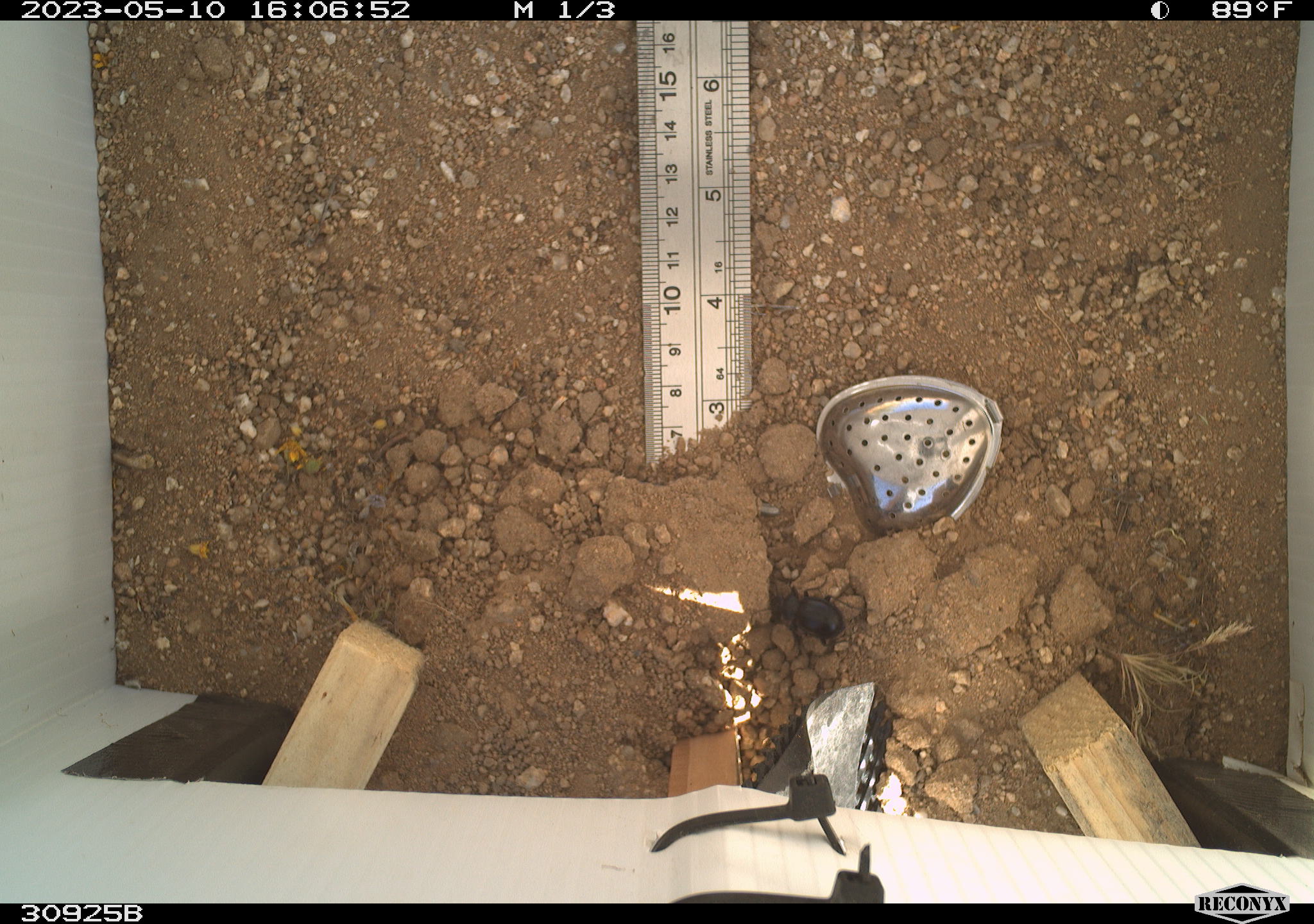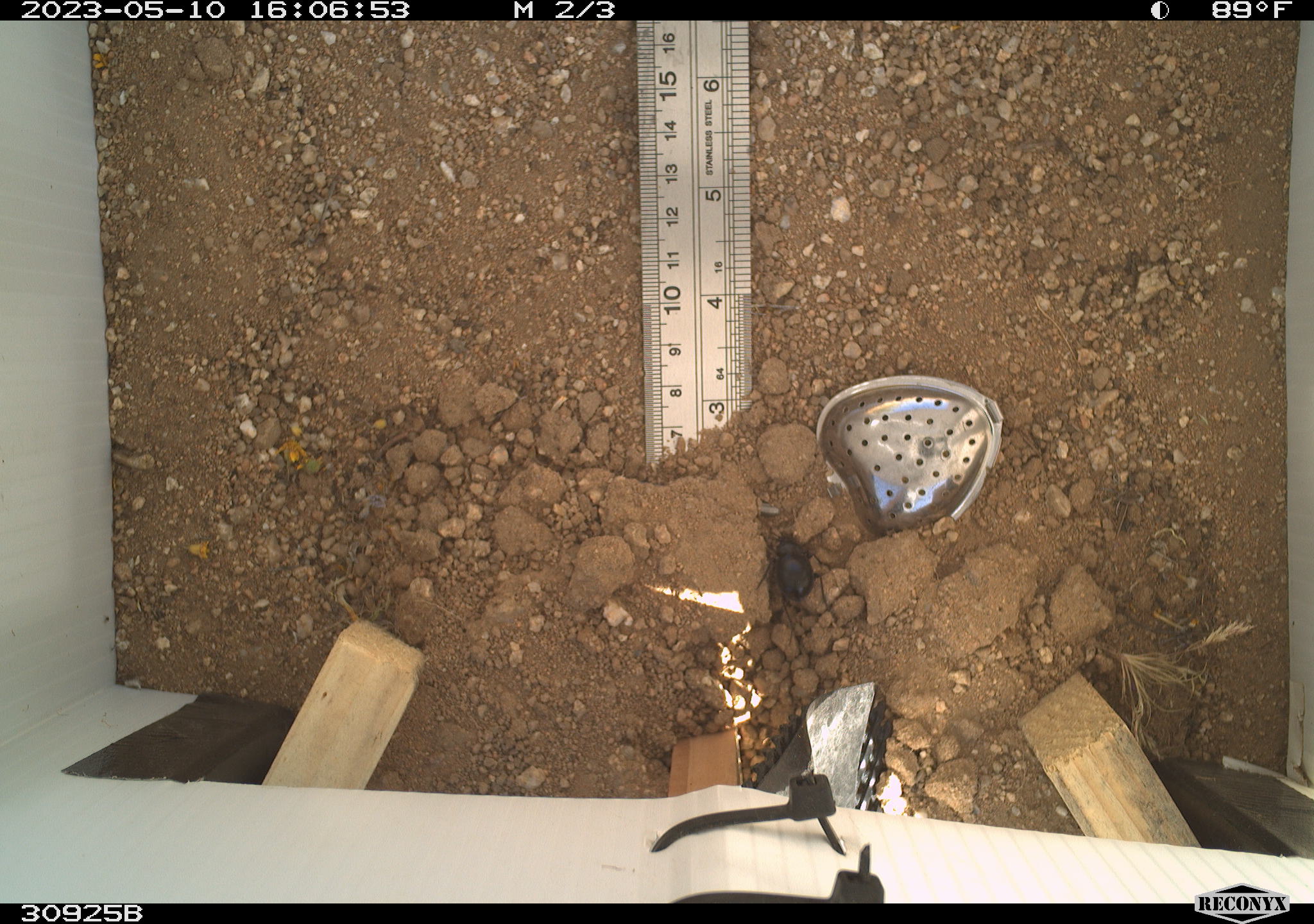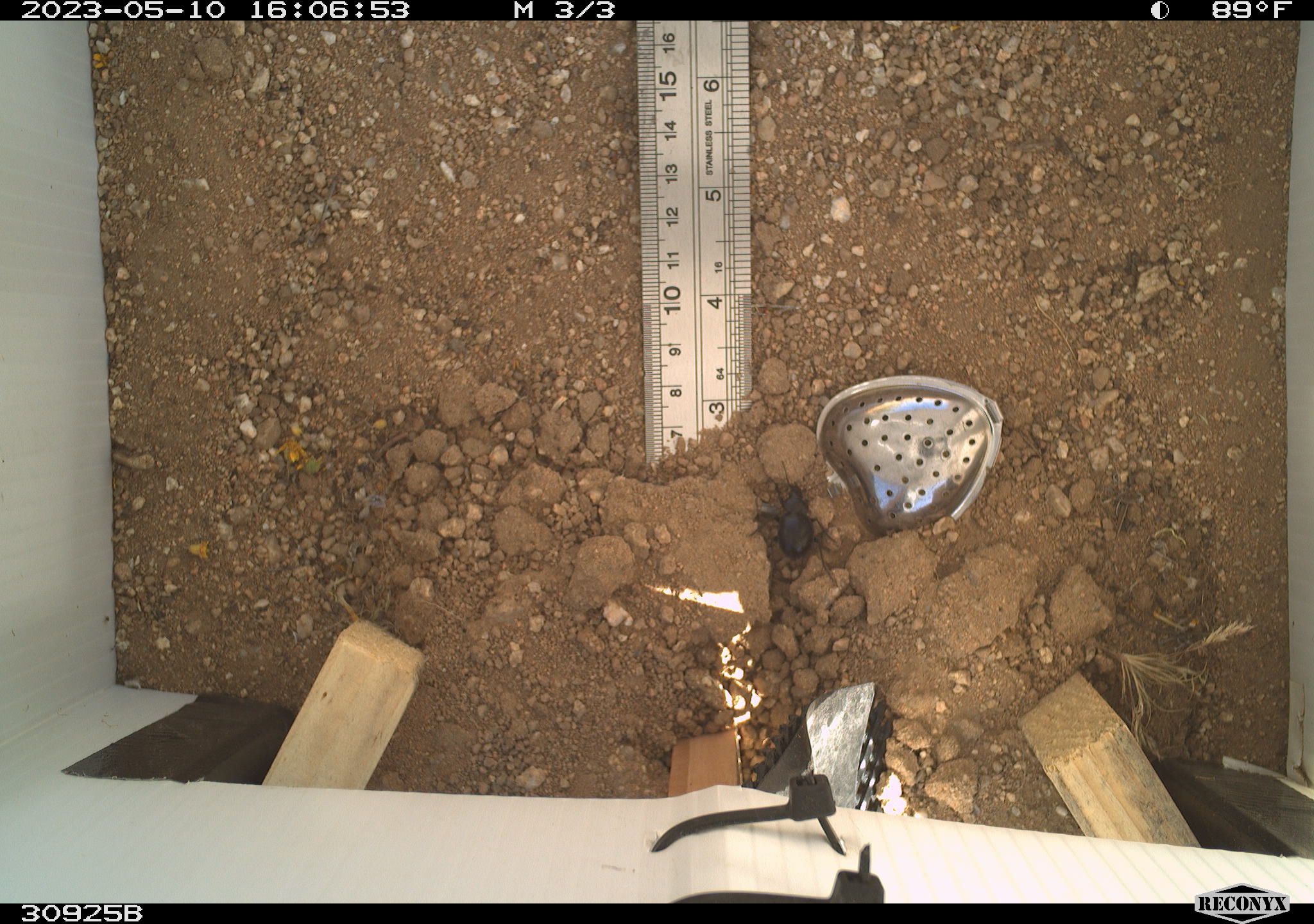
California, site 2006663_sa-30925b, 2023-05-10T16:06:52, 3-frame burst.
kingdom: Animalia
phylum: Arthropoda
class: Insecta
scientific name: Insecta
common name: insect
Insect (Insecta).